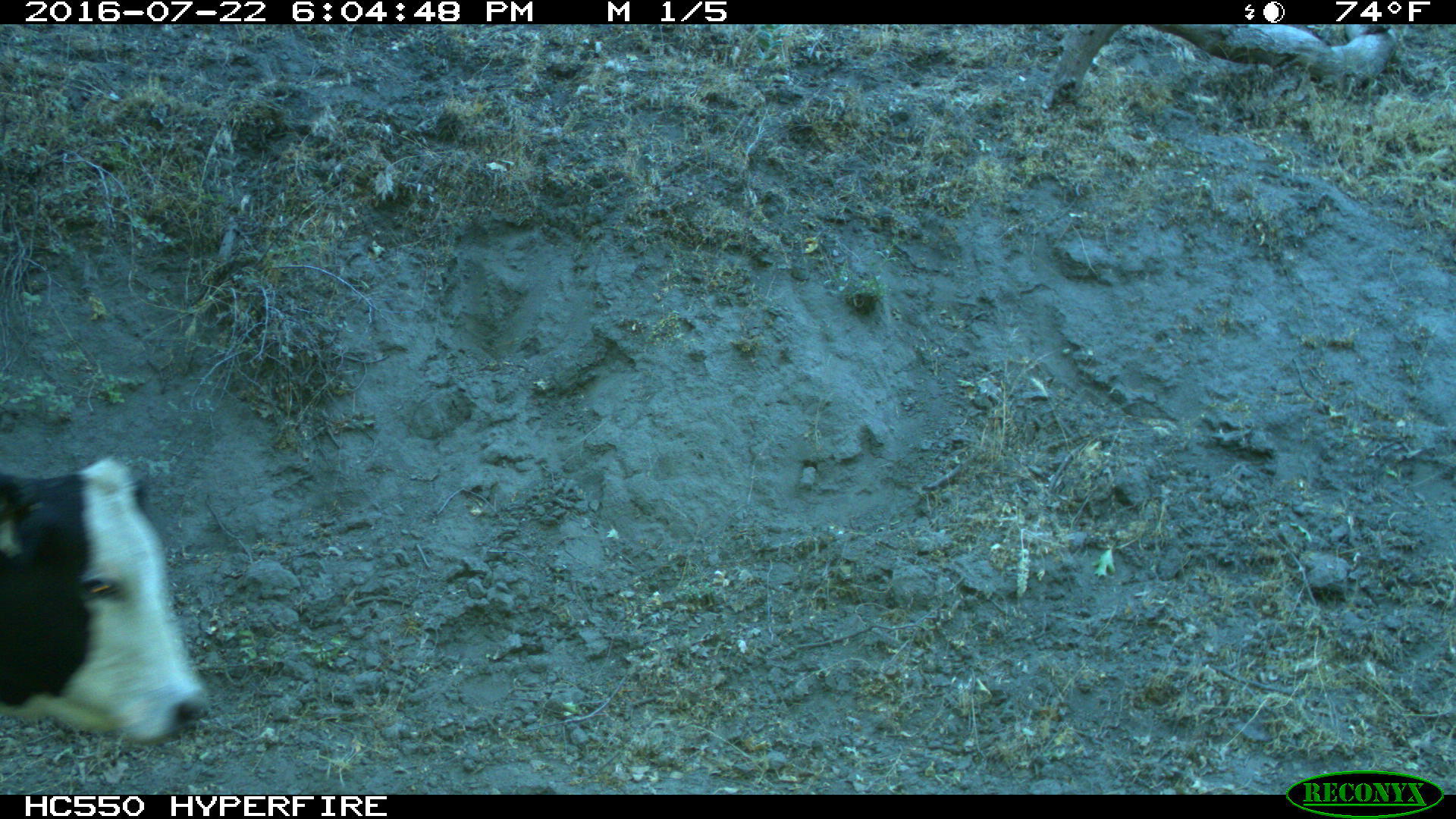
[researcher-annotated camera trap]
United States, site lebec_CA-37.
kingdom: Animalia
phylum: Chordata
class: Mammalia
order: Artiodactyla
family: Bovidae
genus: Bos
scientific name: Bos taurus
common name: domestic cow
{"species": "Bos taurus (domestic cow)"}